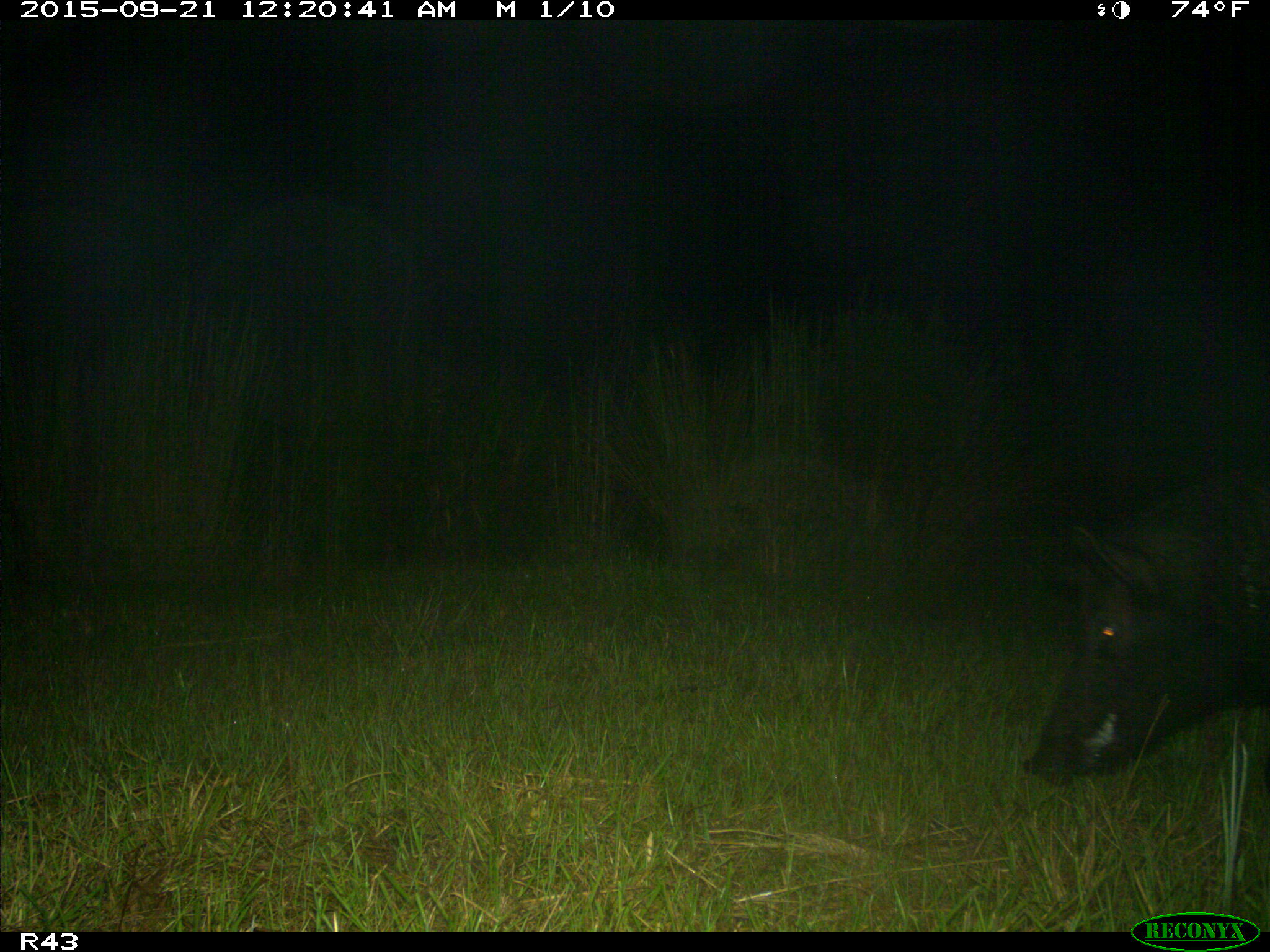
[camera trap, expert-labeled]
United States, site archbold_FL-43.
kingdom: Animalia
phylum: Chordata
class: Mammalia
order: Artiodactyla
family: Suidae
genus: Sus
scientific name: Sus scrofa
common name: wild boar